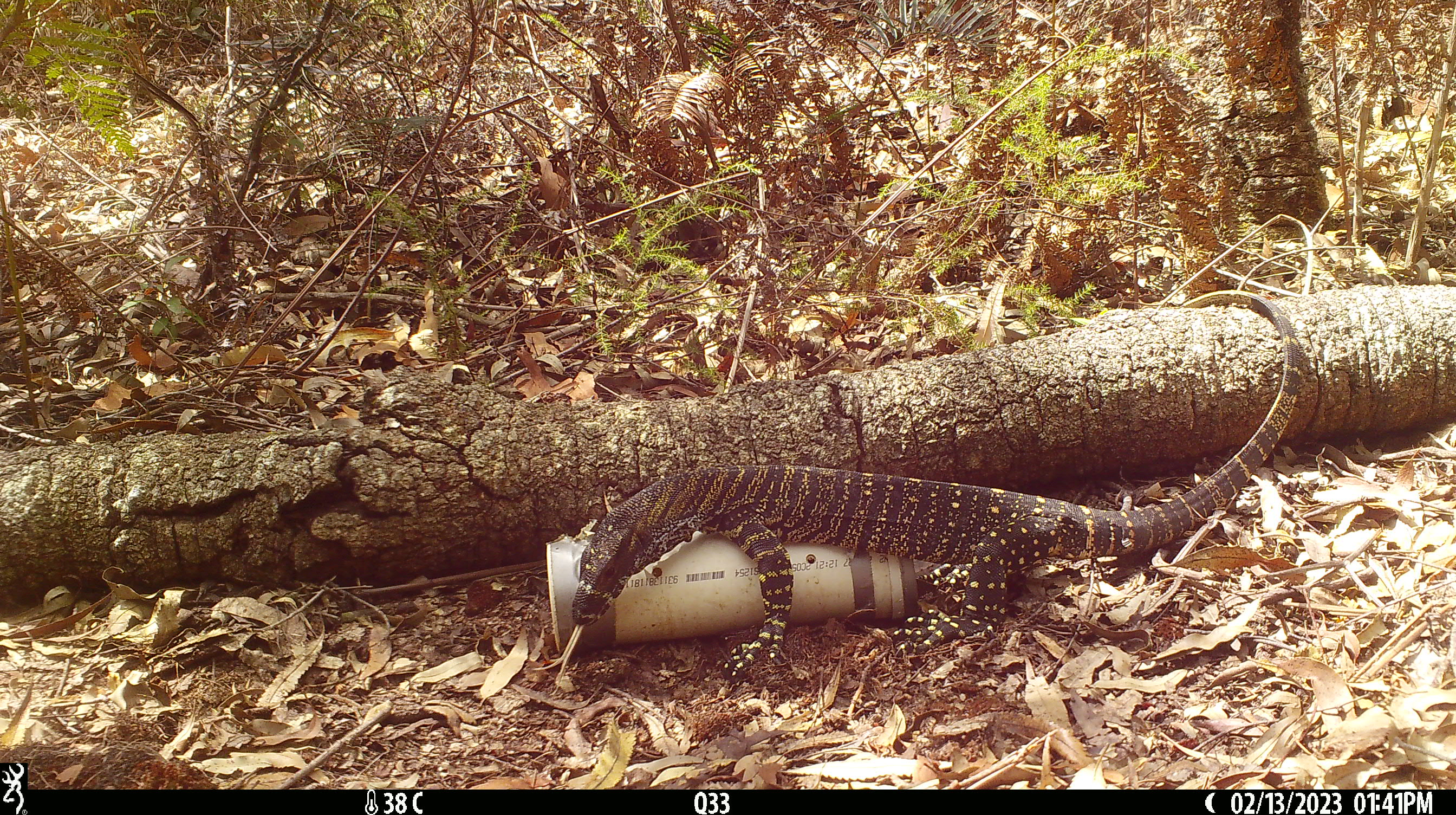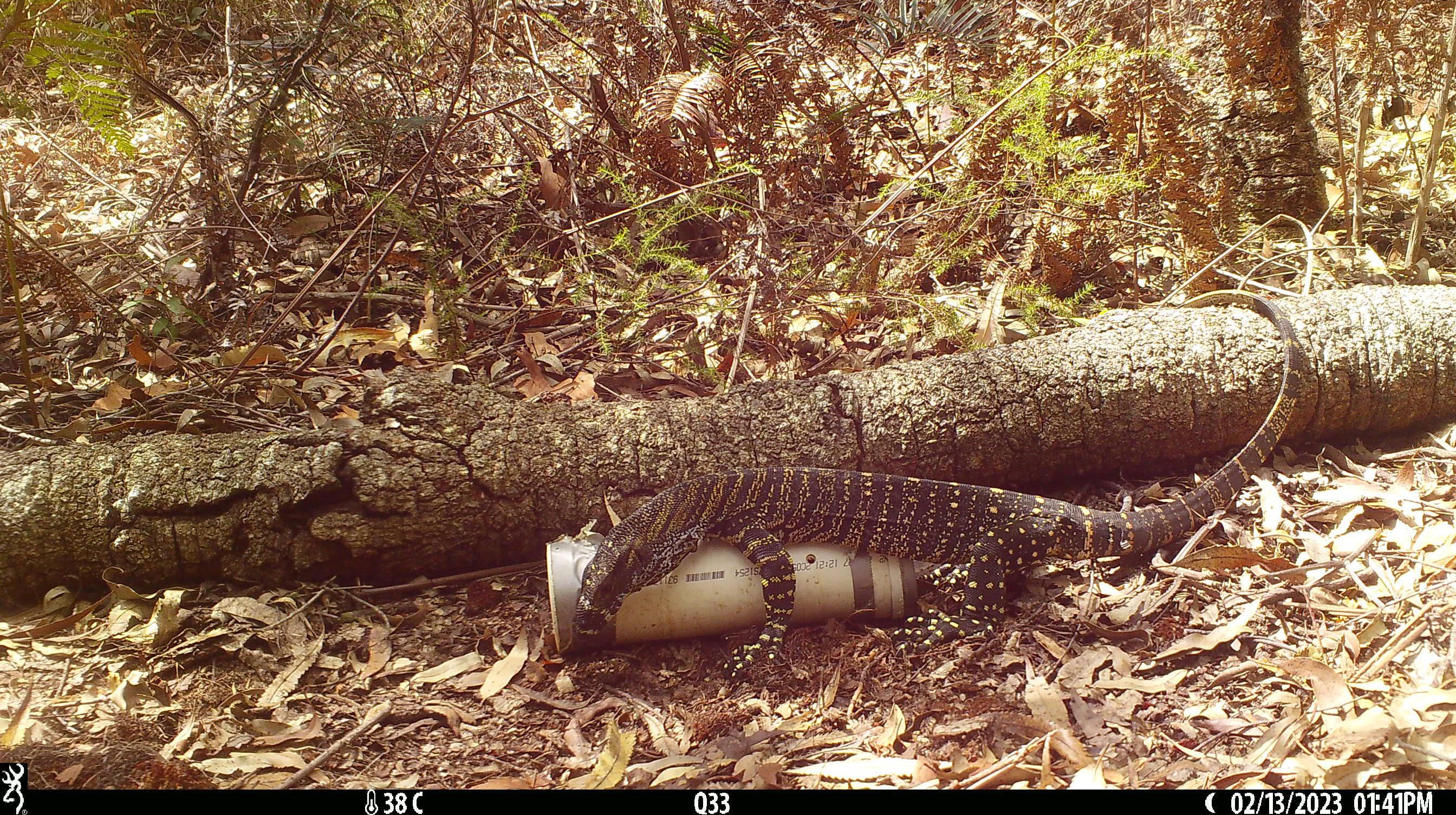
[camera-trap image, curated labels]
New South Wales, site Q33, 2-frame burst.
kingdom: Animalia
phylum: Chordata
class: Reptilia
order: Squamata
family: Varanidae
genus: Varanus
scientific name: Varanus varius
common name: lace monitor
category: goanna